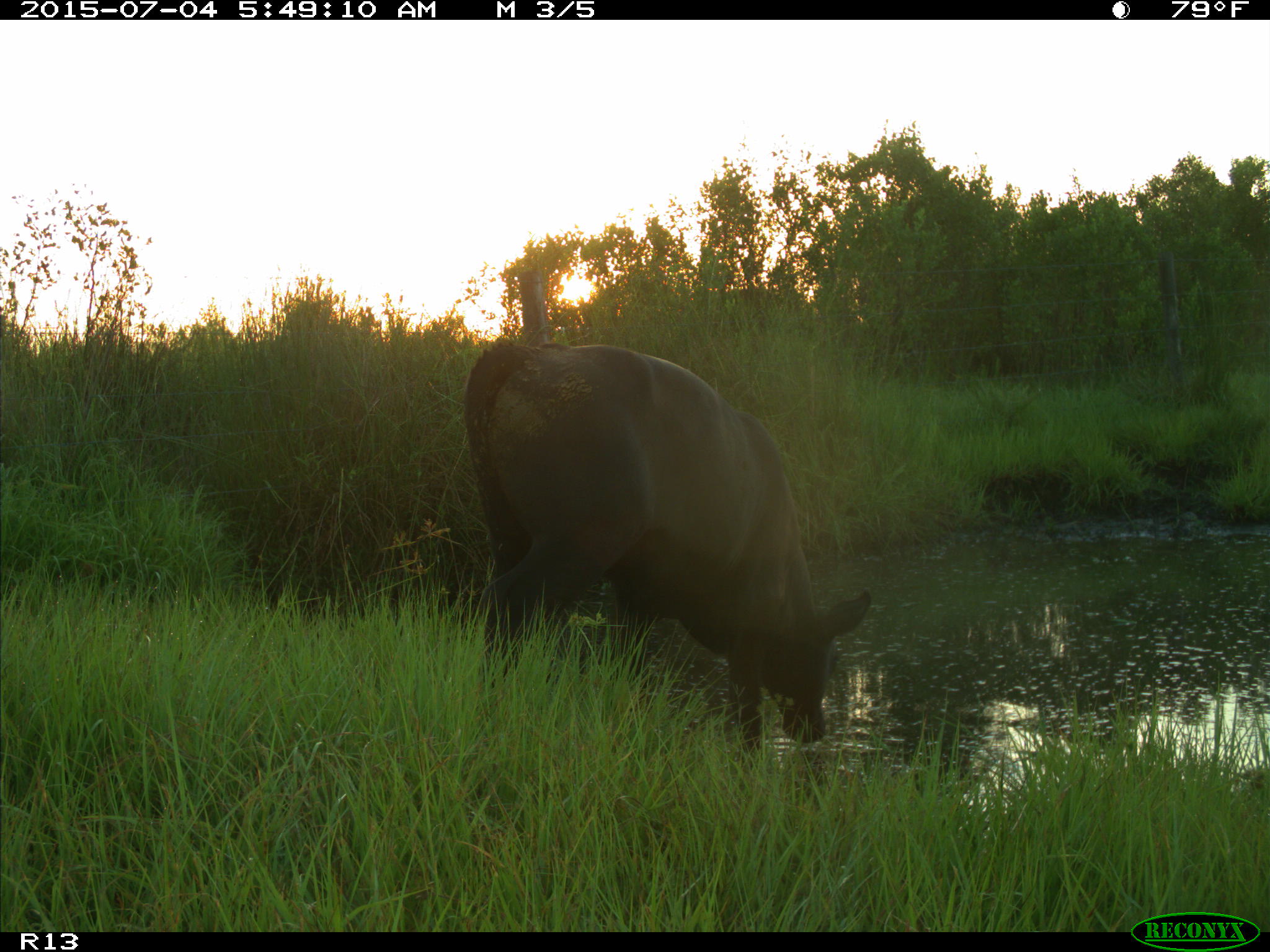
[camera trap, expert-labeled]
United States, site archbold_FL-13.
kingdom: Animalia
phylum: Chordata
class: Mammalia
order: Artiodactyla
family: Bovidae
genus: Bos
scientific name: Bos taurus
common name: domestic cow